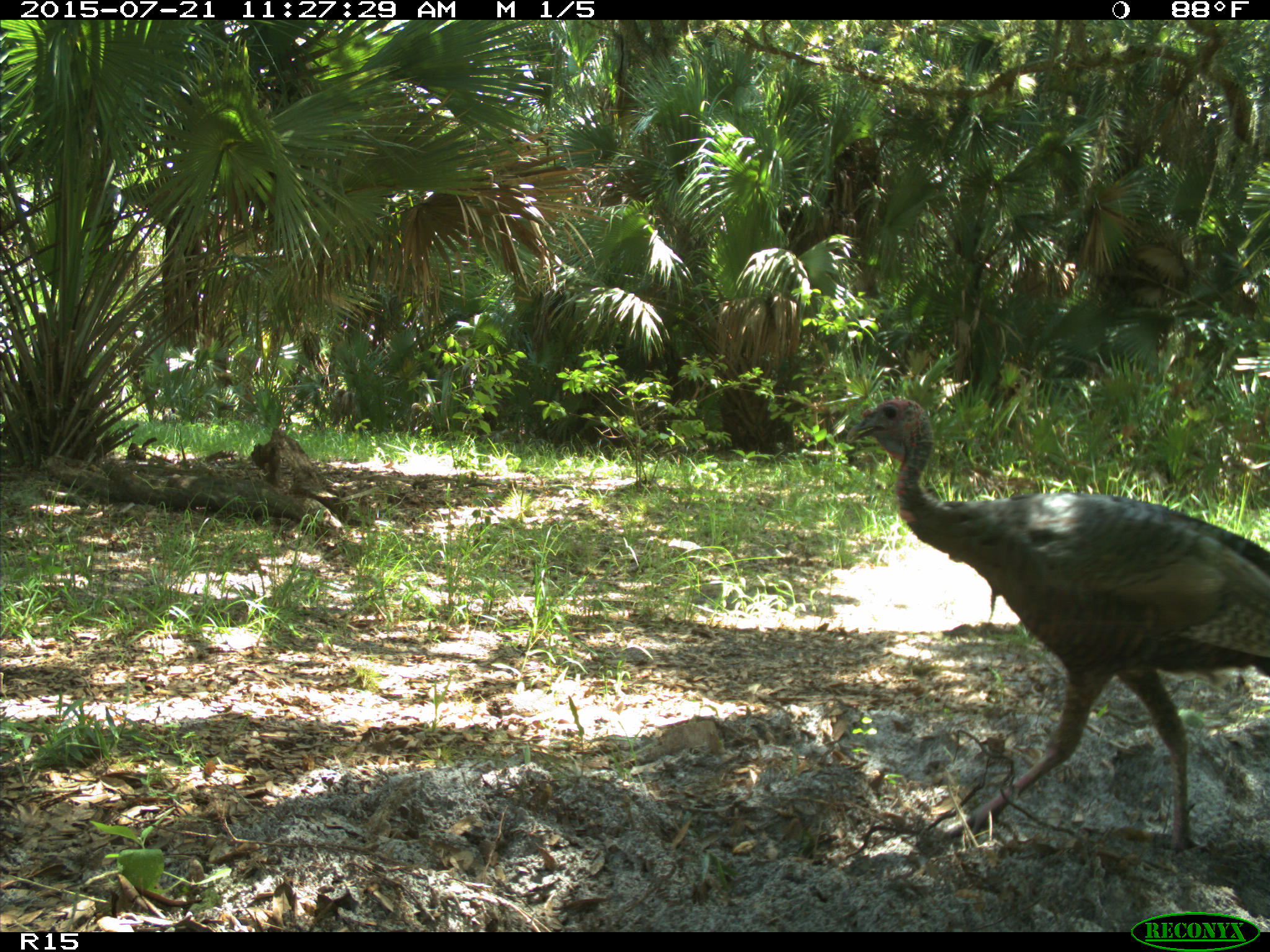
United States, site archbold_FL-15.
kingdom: Animalia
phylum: Chordata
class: Aves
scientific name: Aves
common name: birds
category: unidentified bird